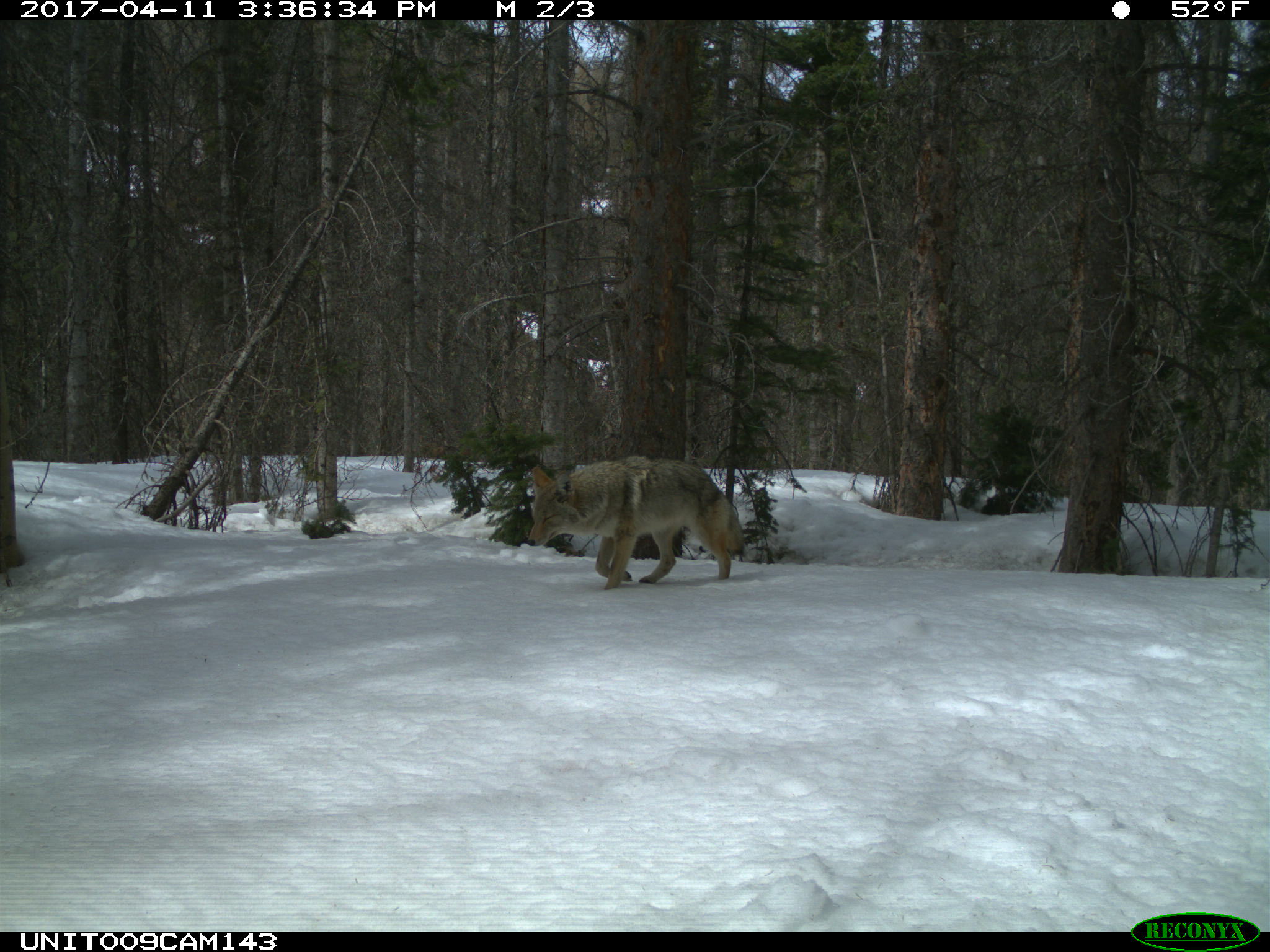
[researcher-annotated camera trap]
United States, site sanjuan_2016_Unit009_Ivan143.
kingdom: Animalia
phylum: Chordata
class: Mammalia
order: Carnivora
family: Canidae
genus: Canis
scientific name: Canis latrans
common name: coyote